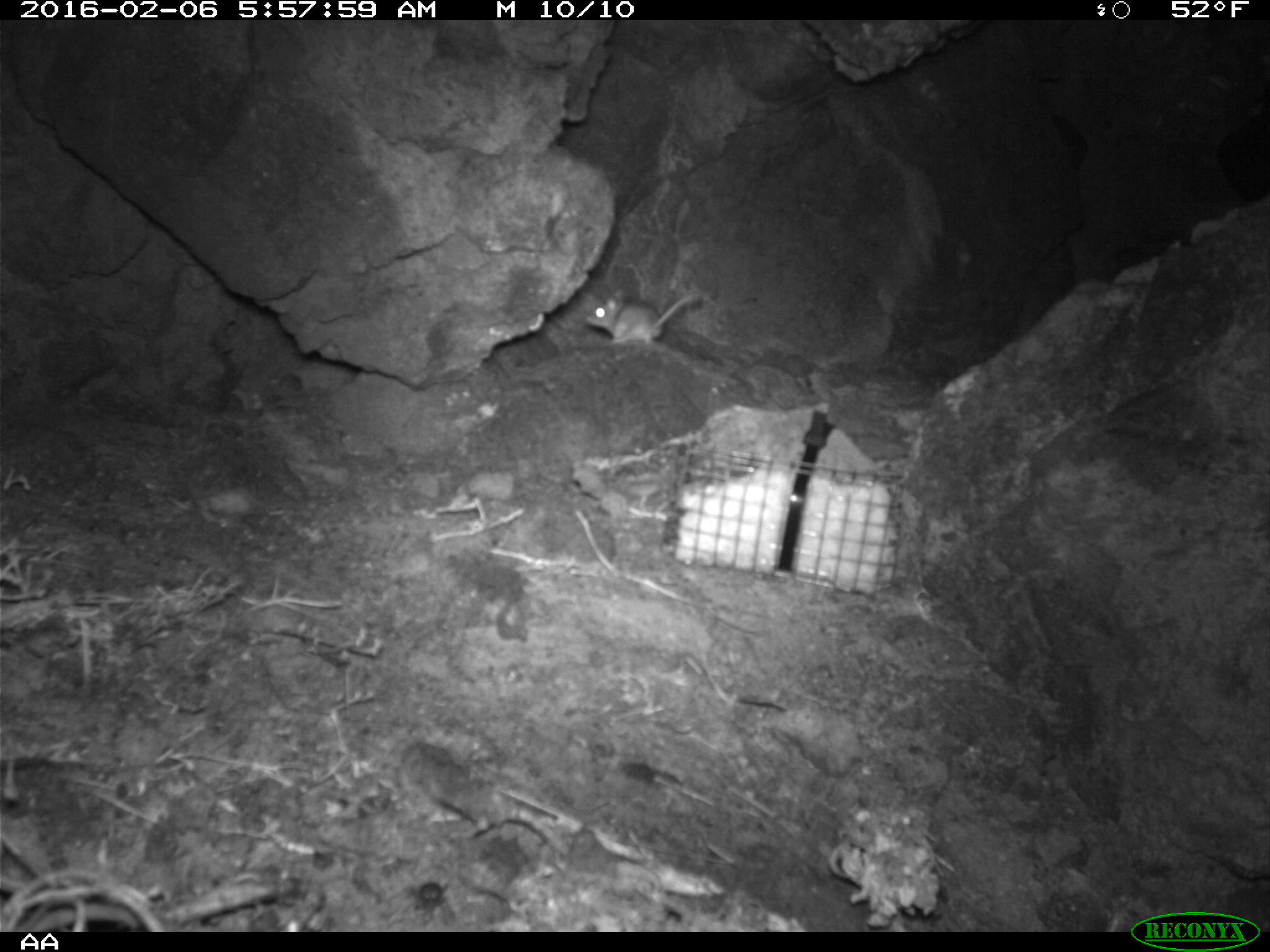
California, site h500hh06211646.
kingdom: Animalia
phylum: Chordata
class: Mammalia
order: Rodentia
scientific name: Rodentia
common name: rodent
Rodent (Rodentia).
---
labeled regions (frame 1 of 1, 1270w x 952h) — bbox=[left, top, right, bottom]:
rodent: bbox=[584, 289, 698, 346]